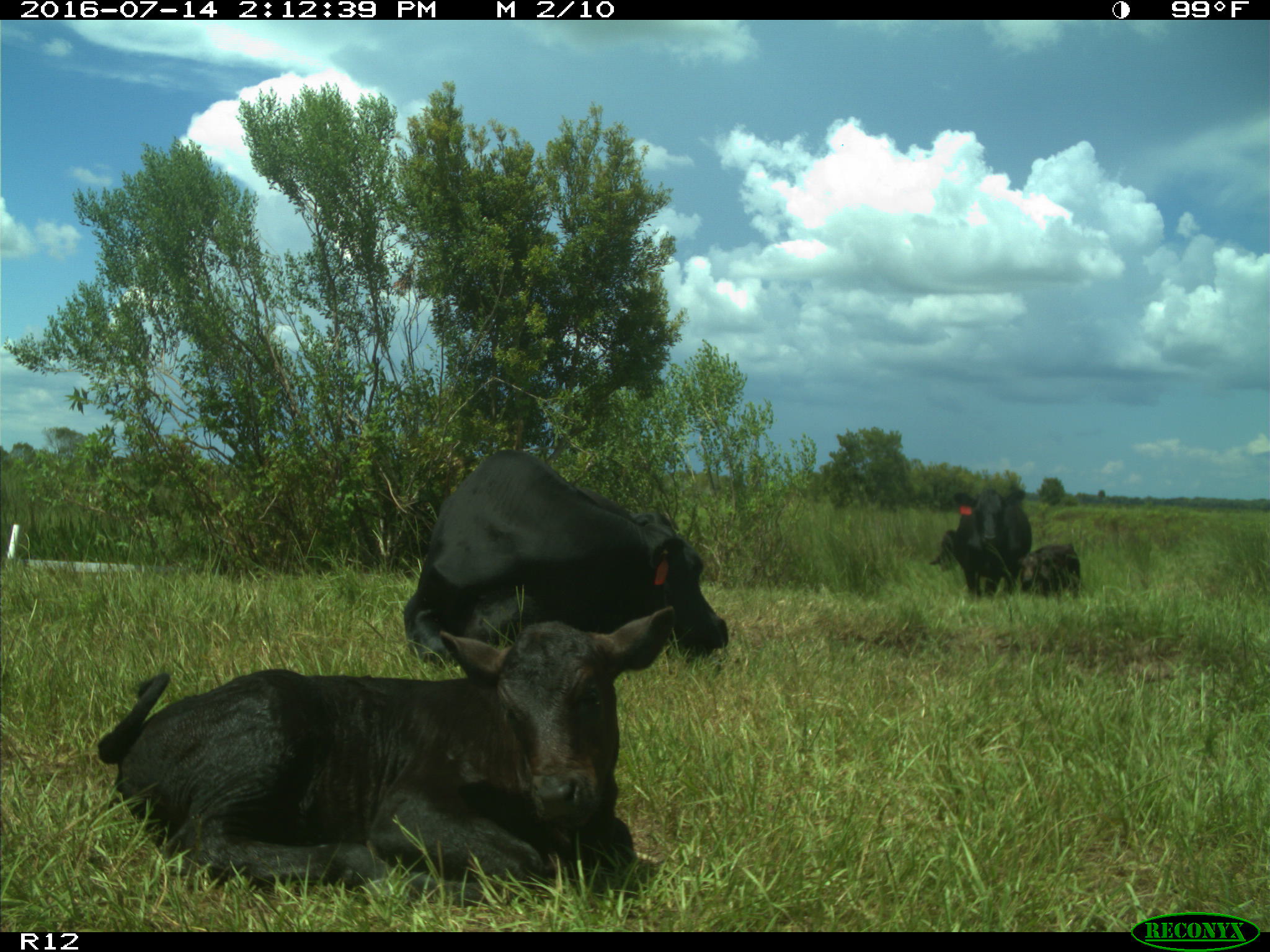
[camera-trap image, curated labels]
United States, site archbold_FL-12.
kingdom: Animalia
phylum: Chordata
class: Mammalia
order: Artiodactyla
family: Bovidae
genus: Bos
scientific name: Bos taurus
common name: domestic cow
Bos taurus (domestic cow).